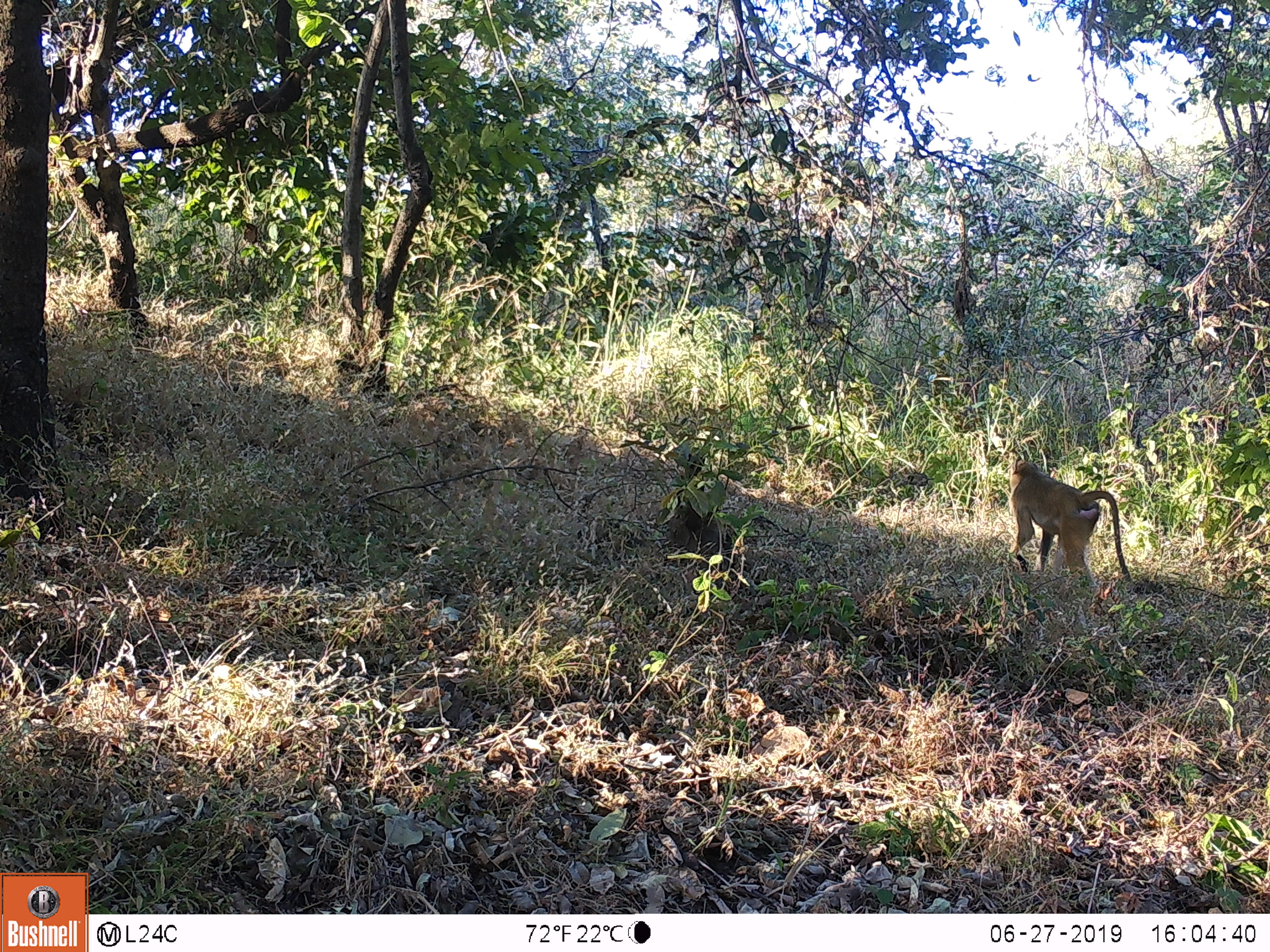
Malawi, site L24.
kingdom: Animalia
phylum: Chordata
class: Mammalia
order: Primates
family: Cercopithecidae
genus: Papio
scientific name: Papio cynocephalus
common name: yellow baboon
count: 1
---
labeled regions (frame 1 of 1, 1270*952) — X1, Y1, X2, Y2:
yellow baboon: 999, 452, 1137, 604